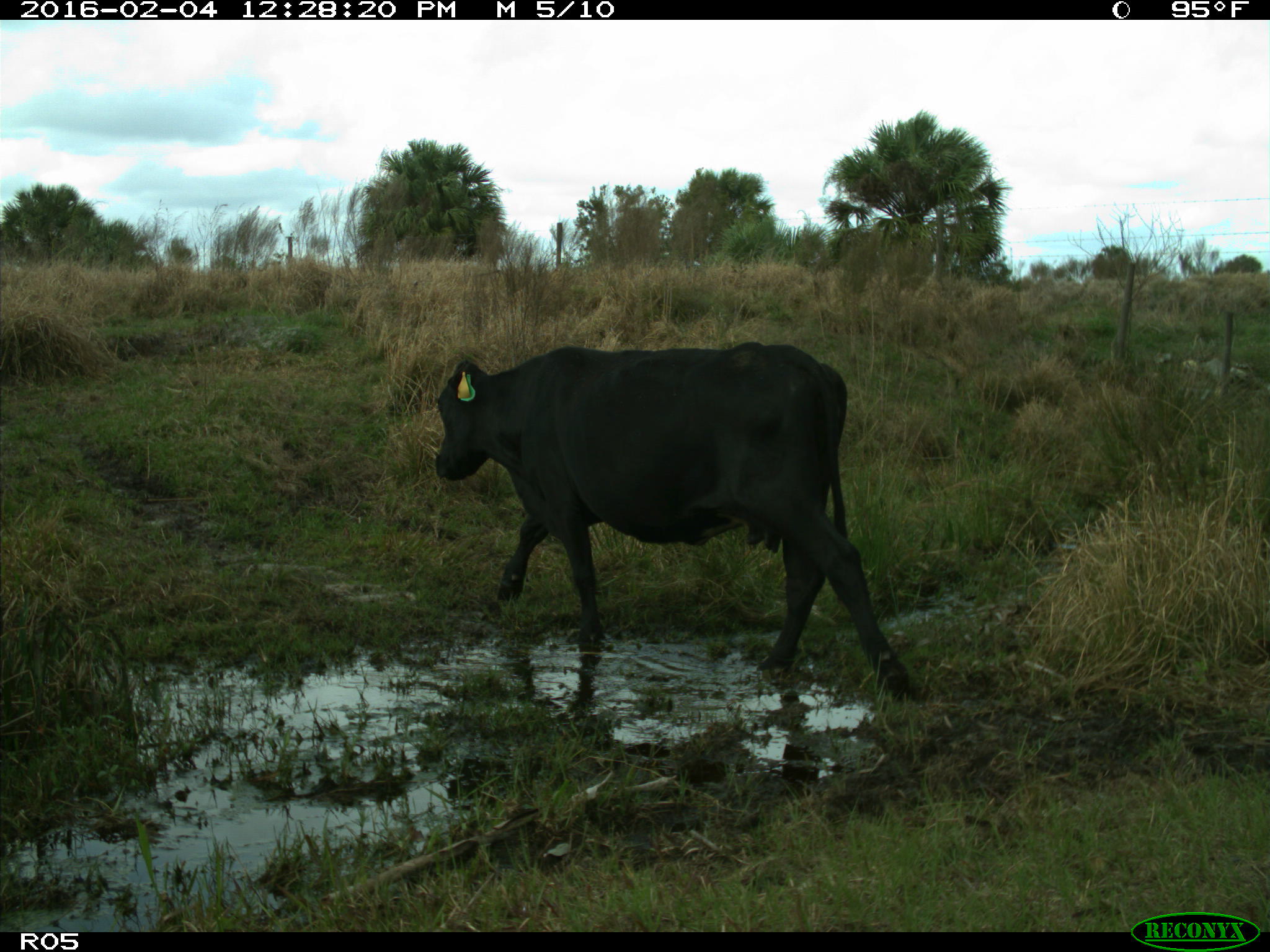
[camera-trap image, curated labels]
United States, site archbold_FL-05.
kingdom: Animalia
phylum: Chordata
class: Mammalia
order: Artiodactyla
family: Bovidae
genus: Bos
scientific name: Bos taurus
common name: domestic cow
Bos taurus (domestic cow).